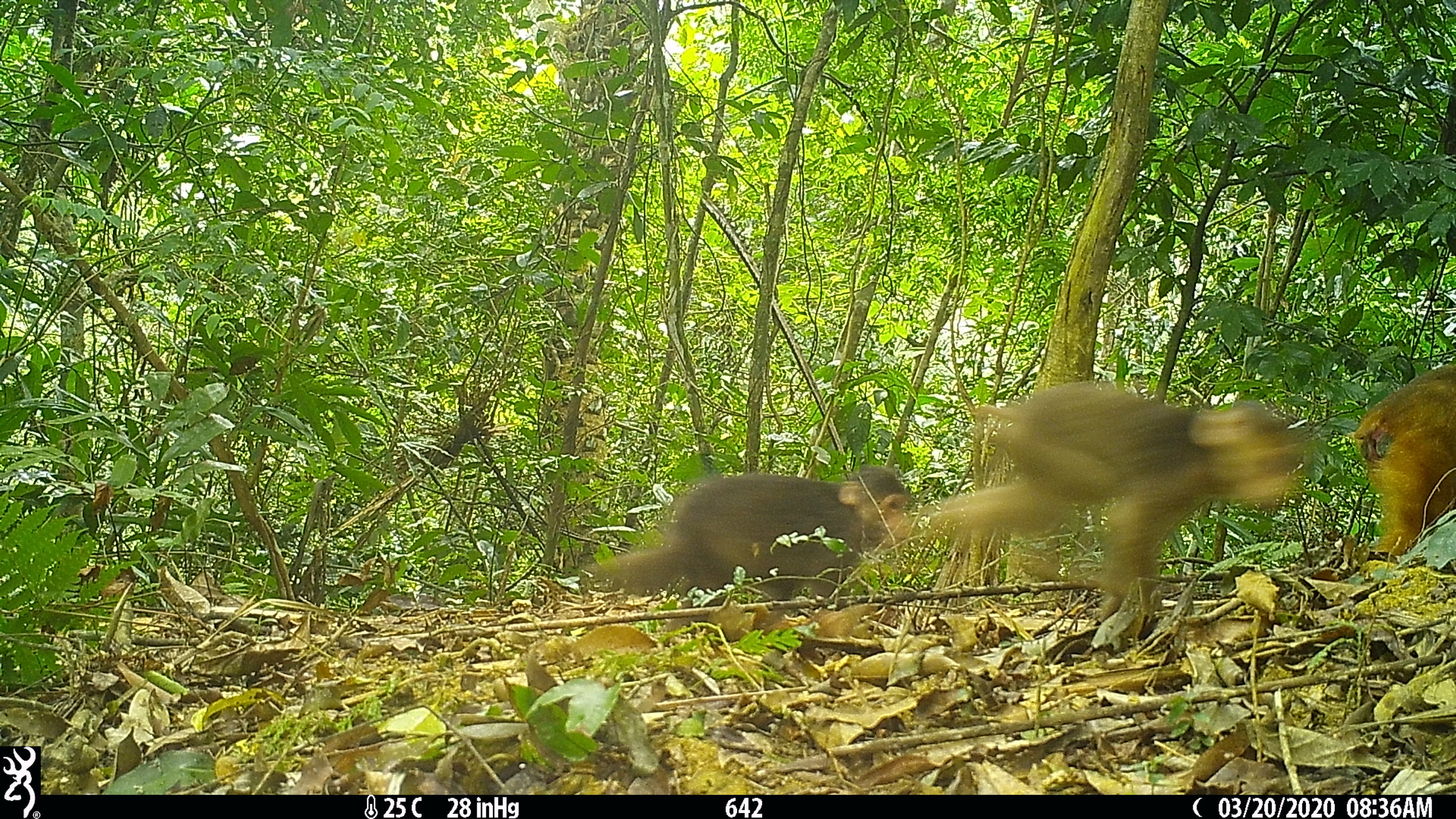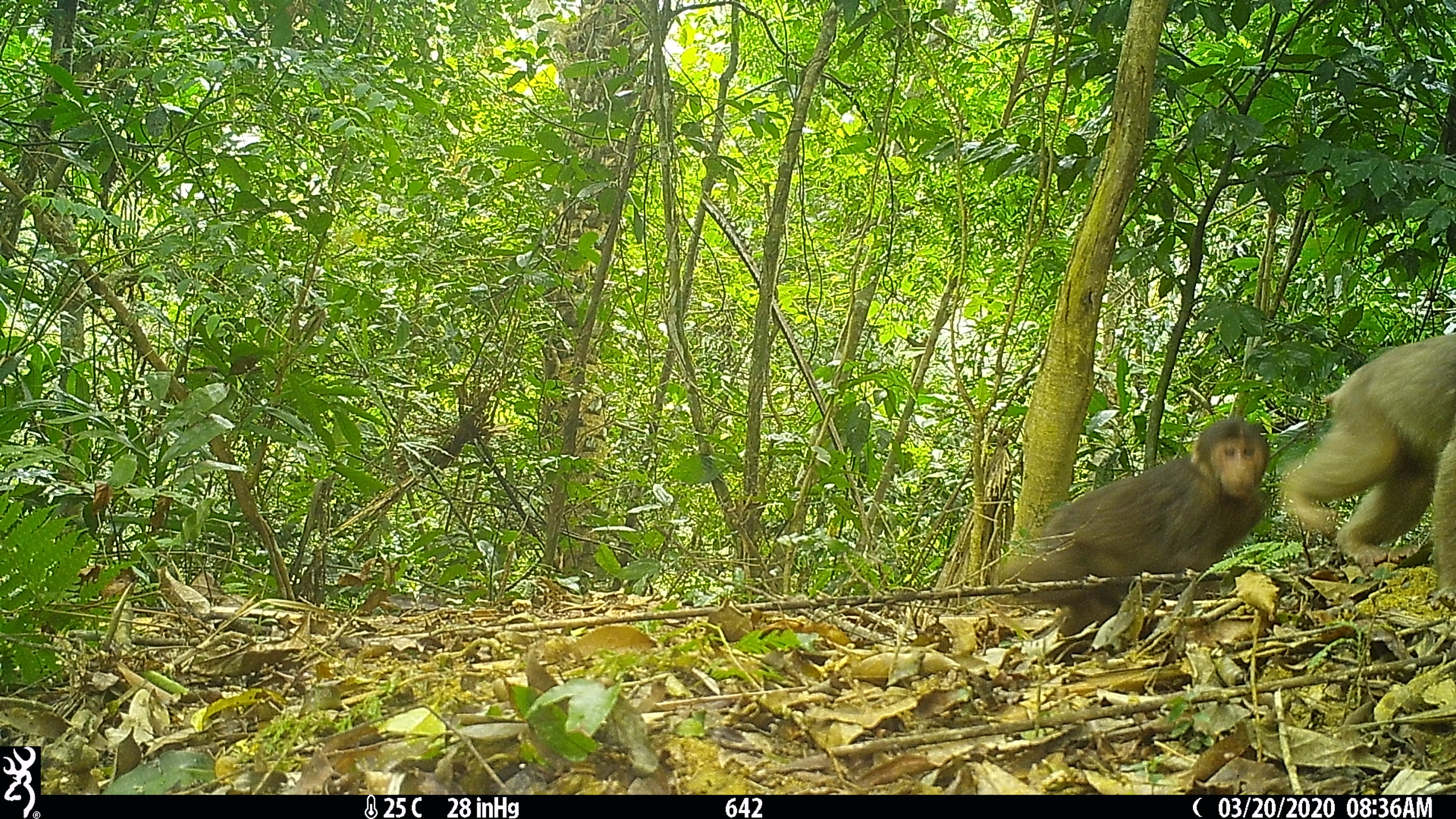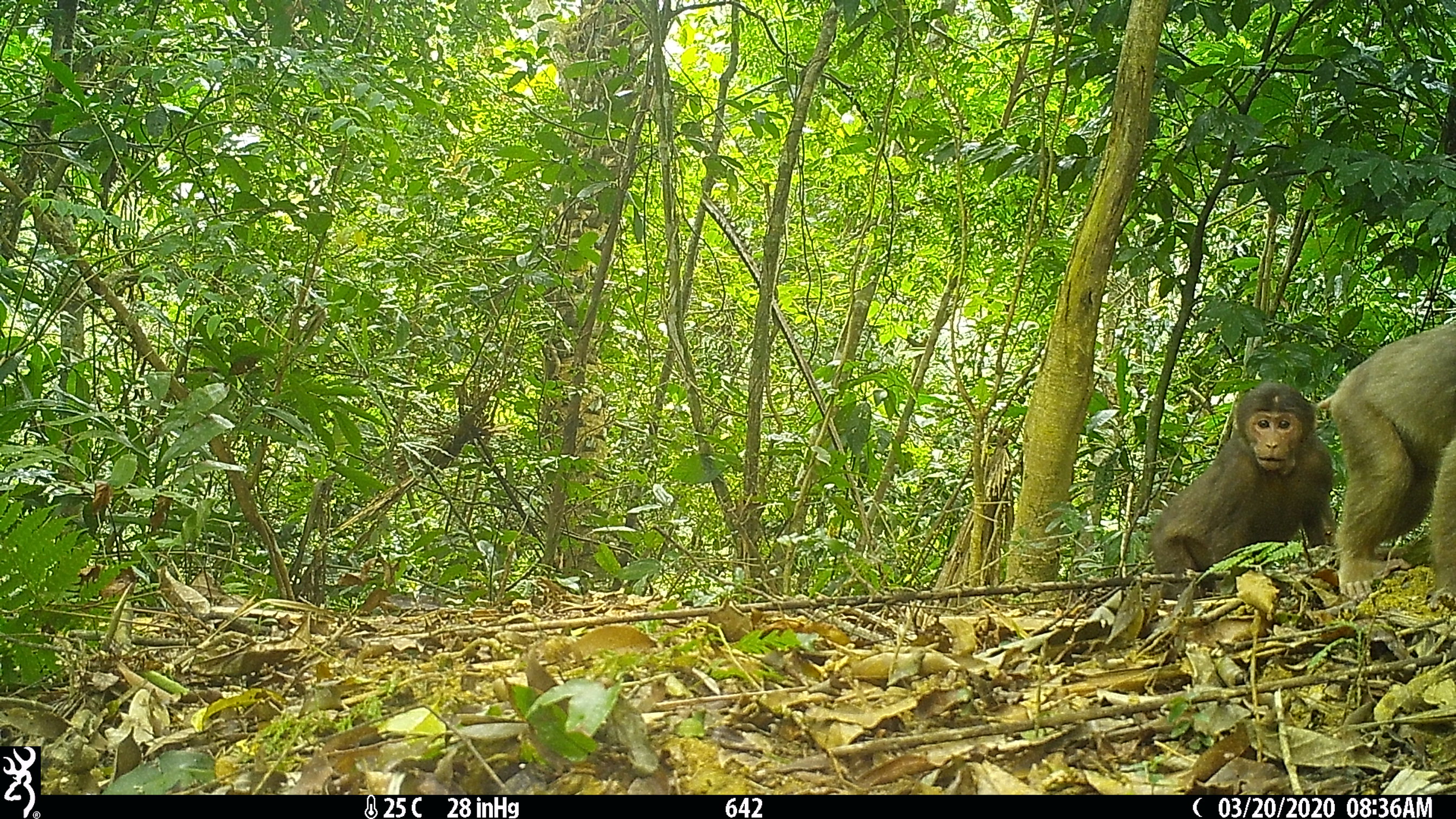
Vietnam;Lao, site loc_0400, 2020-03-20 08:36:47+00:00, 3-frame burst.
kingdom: Animalia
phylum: Chordata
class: Mammalia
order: Primates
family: Cercopithecidae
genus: Macaca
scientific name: Macaca arctoides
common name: stump-tailed macaque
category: stump tailed macaque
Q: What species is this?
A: Stump tailed macaque (stump-tailed macaque) (Macaca arctoides).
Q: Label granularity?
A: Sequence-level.